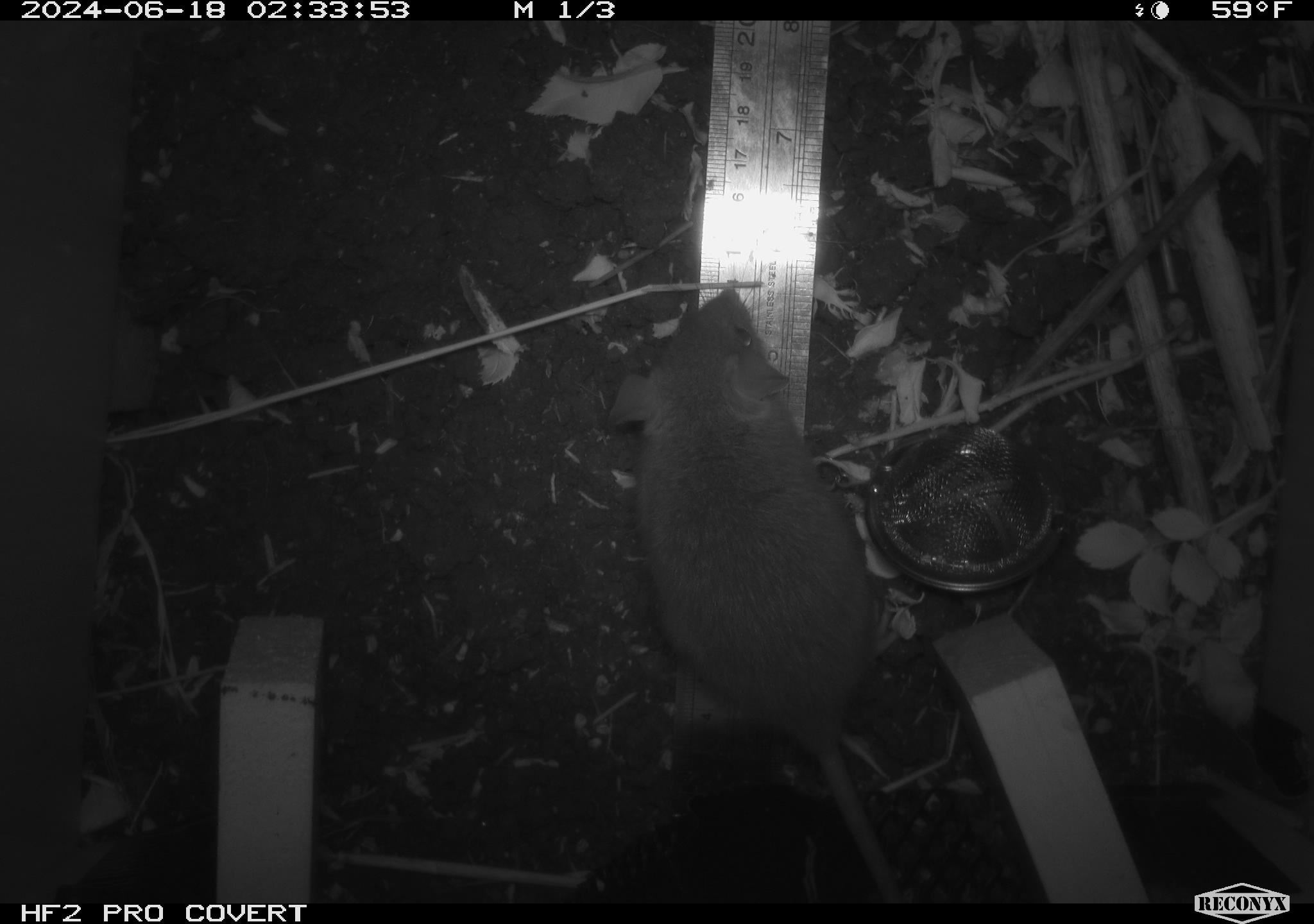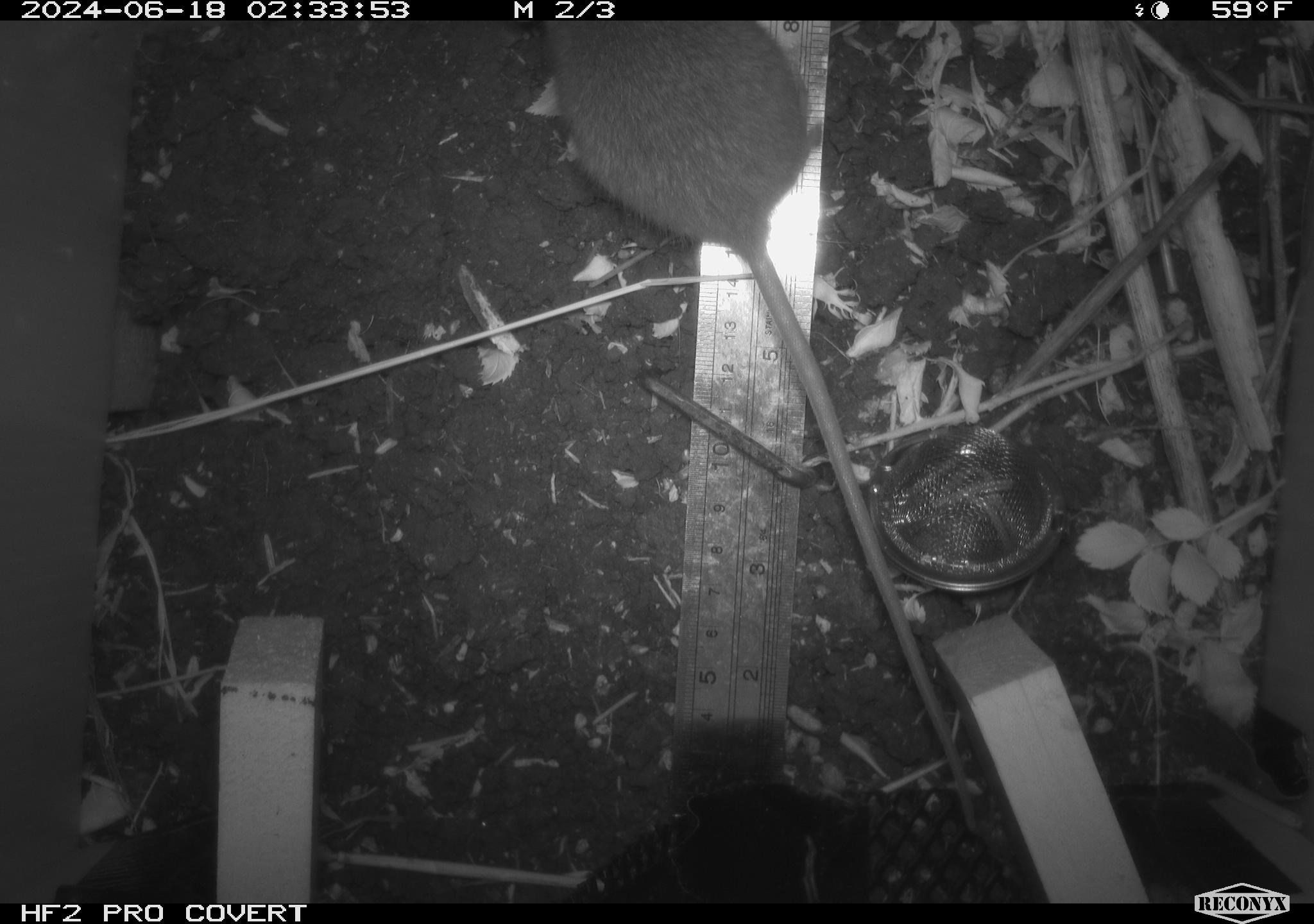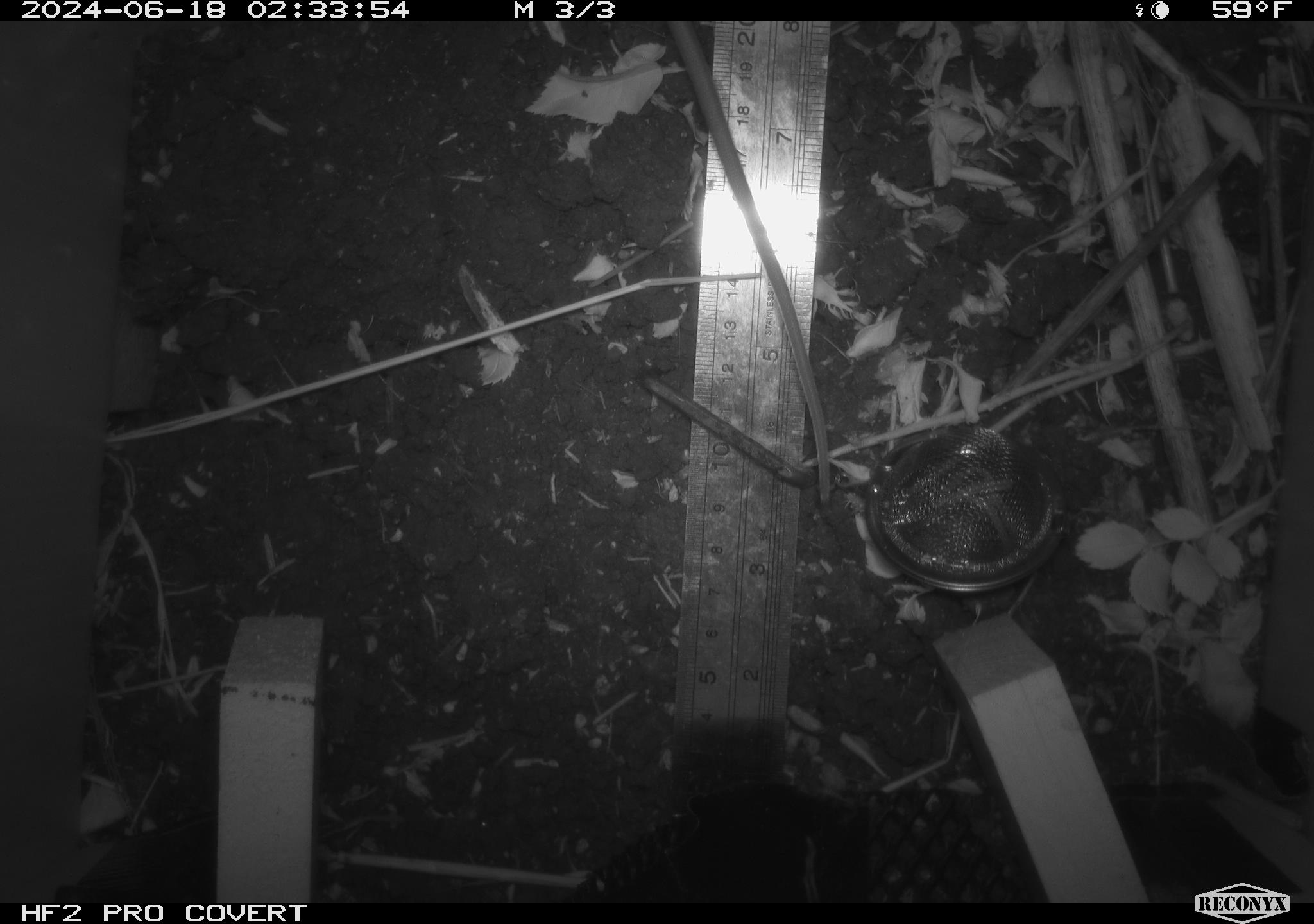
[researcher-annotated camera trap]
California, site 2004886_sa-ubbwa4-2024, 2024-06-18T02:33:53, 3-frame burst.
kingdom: Animalia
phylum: Chordata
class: Mammalia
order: Rodentia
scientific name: Rodentia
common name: woodrat or rat or mouse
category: woodrat or rat or mouse species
Woodrat or rat or mouse species (woodrat or rat or mouse) (Rodentia).